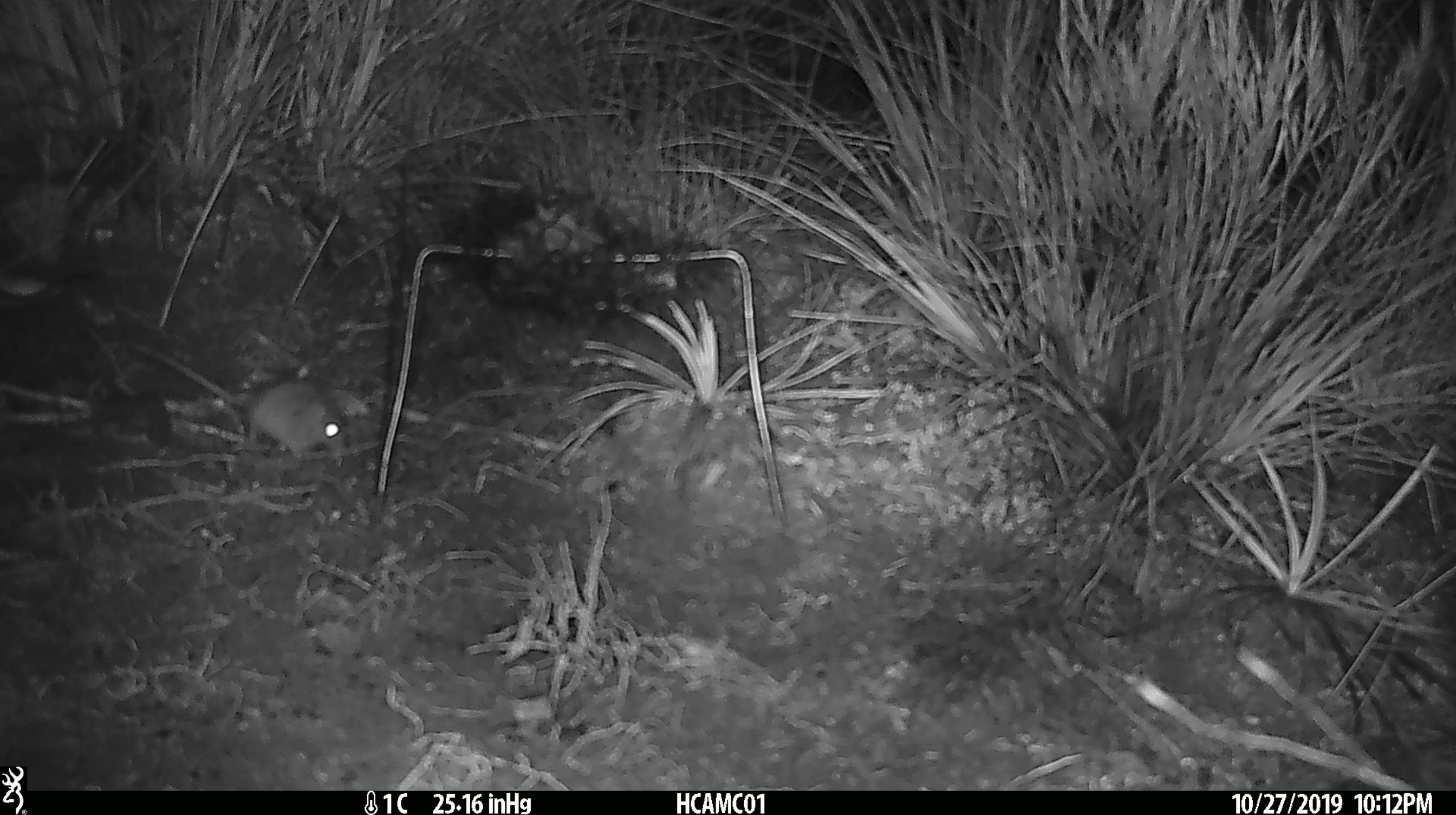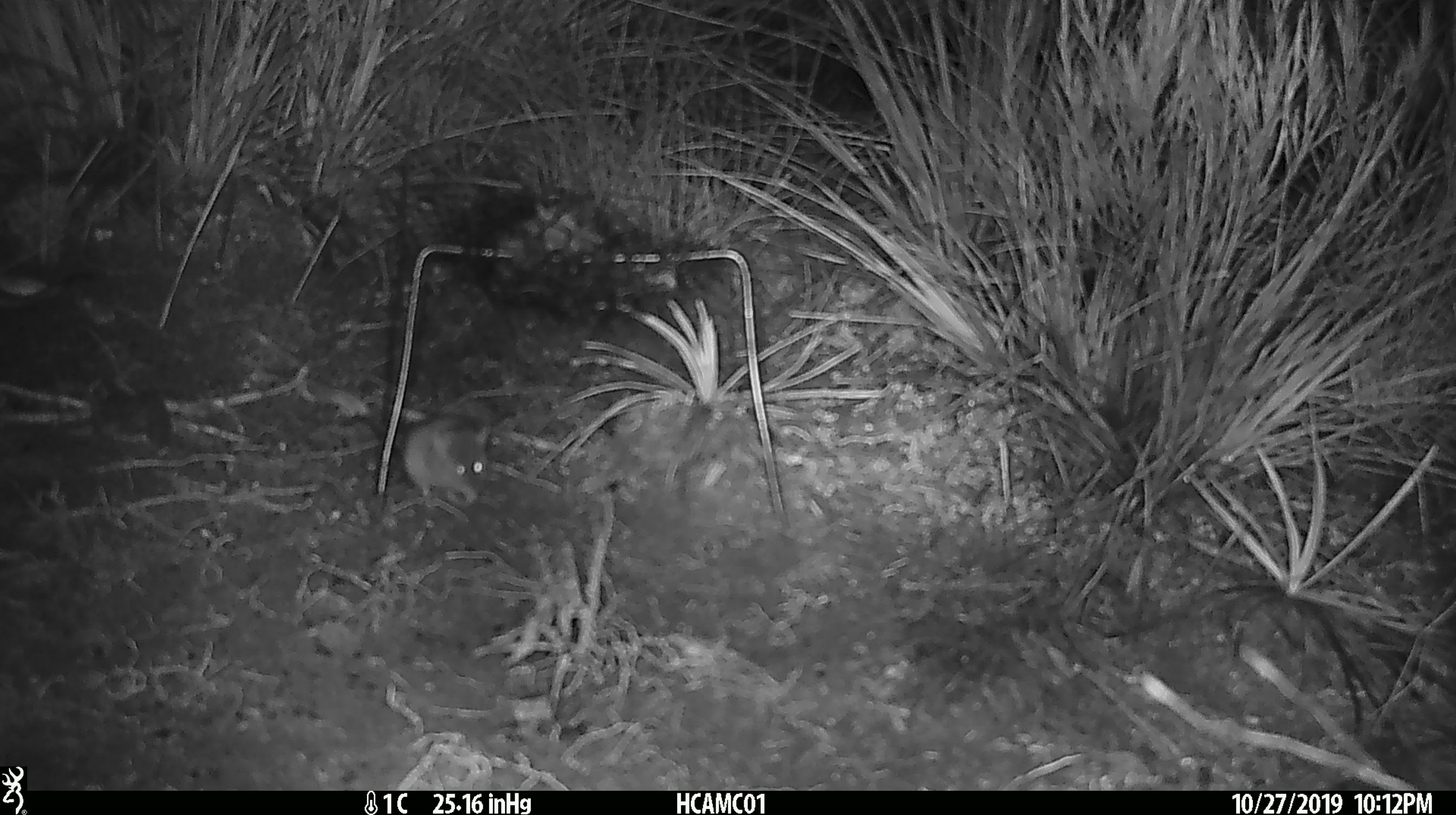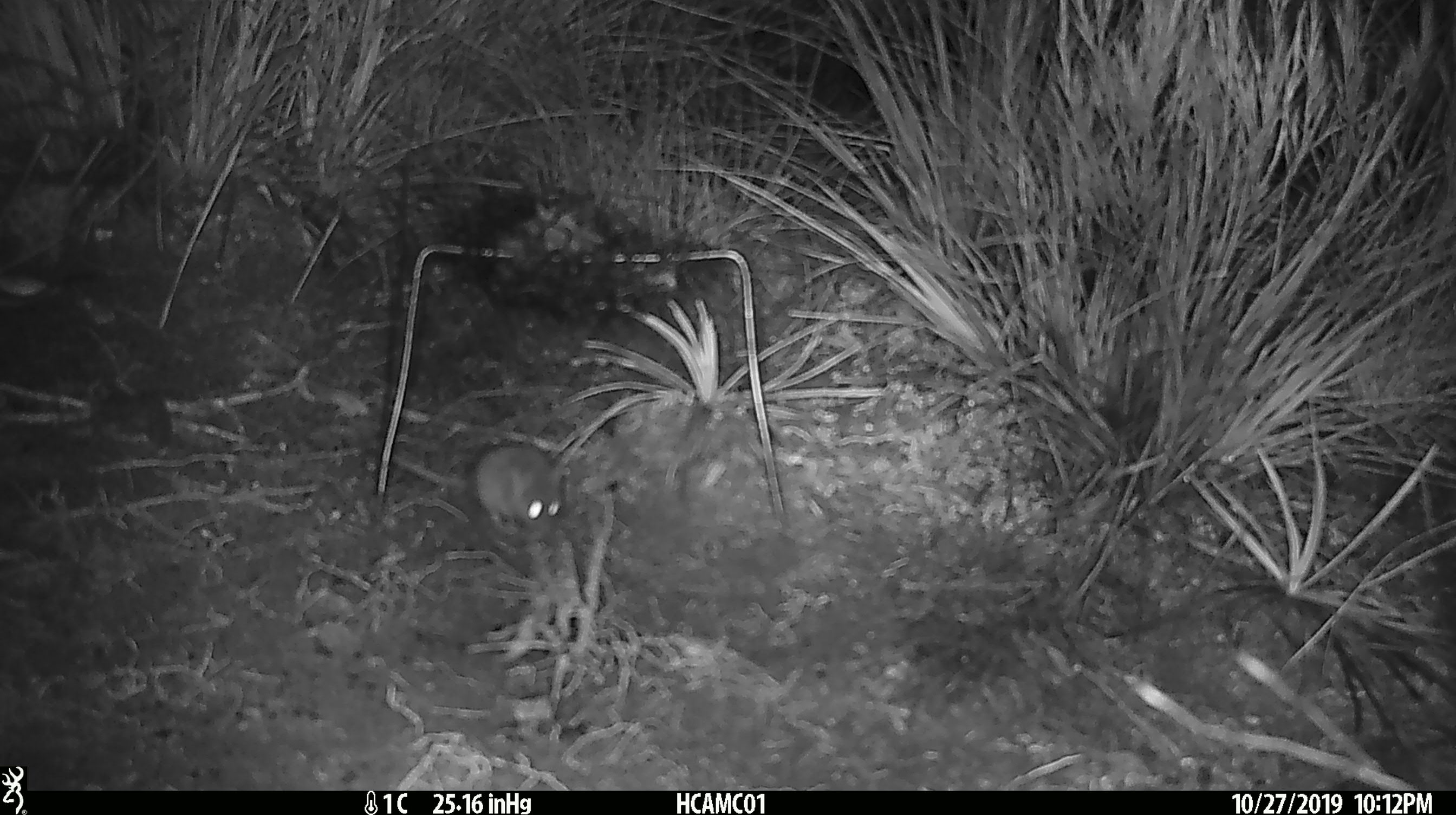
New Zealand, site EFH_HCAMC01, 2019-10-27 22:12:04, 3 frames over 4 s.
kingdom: Animalia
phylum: Chordata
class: Mammalia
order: Rodentia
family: Muridae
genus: Mus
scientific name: Mus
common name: mouse